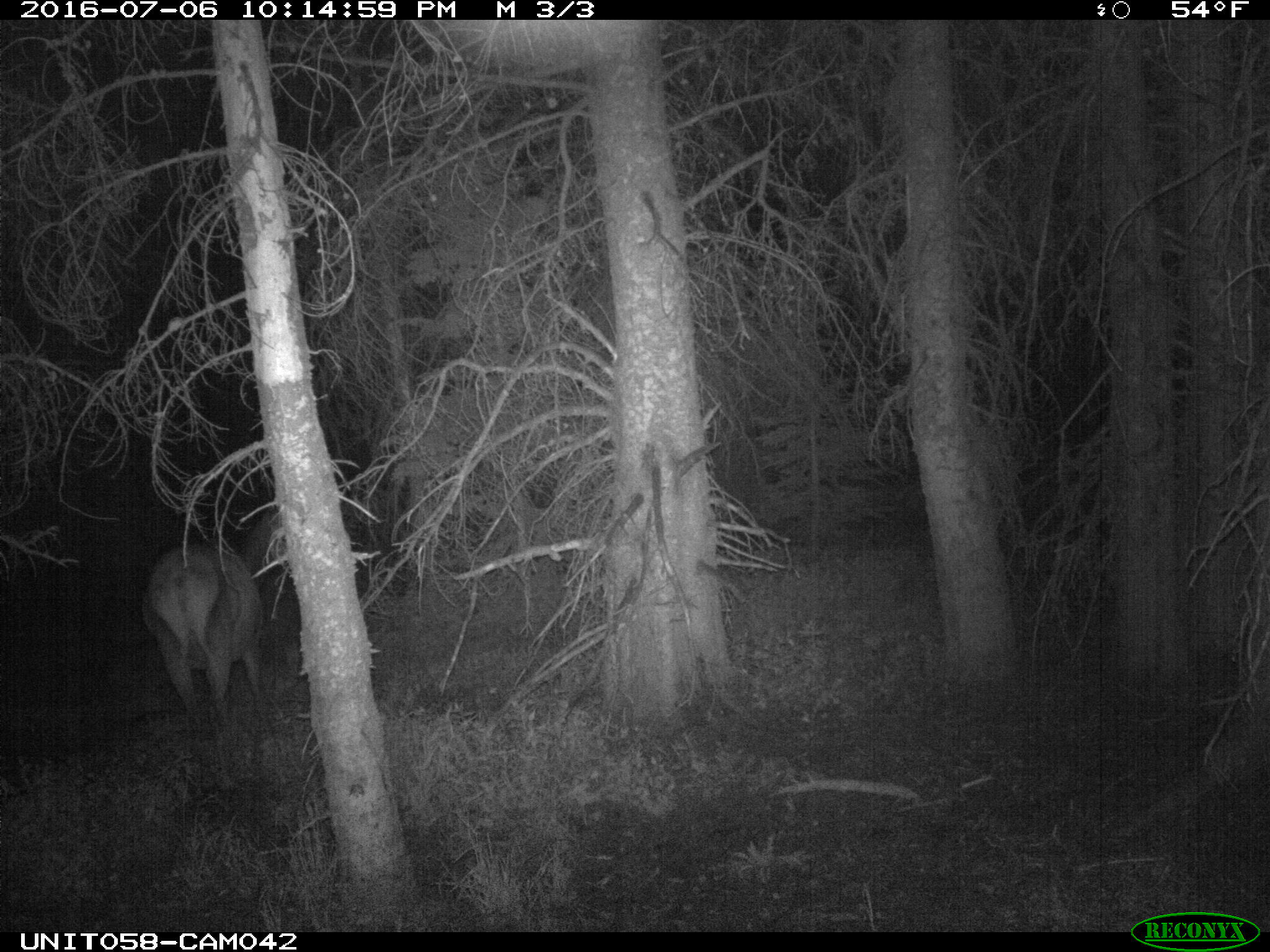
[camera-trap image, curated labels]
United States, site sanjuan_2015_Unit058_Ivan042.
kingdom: Animalia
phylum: Chordata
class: Mammalia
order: Artiodactyla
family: Cervidae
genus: Cervus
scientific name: Cervus elaphus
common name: red deer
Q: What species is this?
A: Cervus elaphus (red deer).